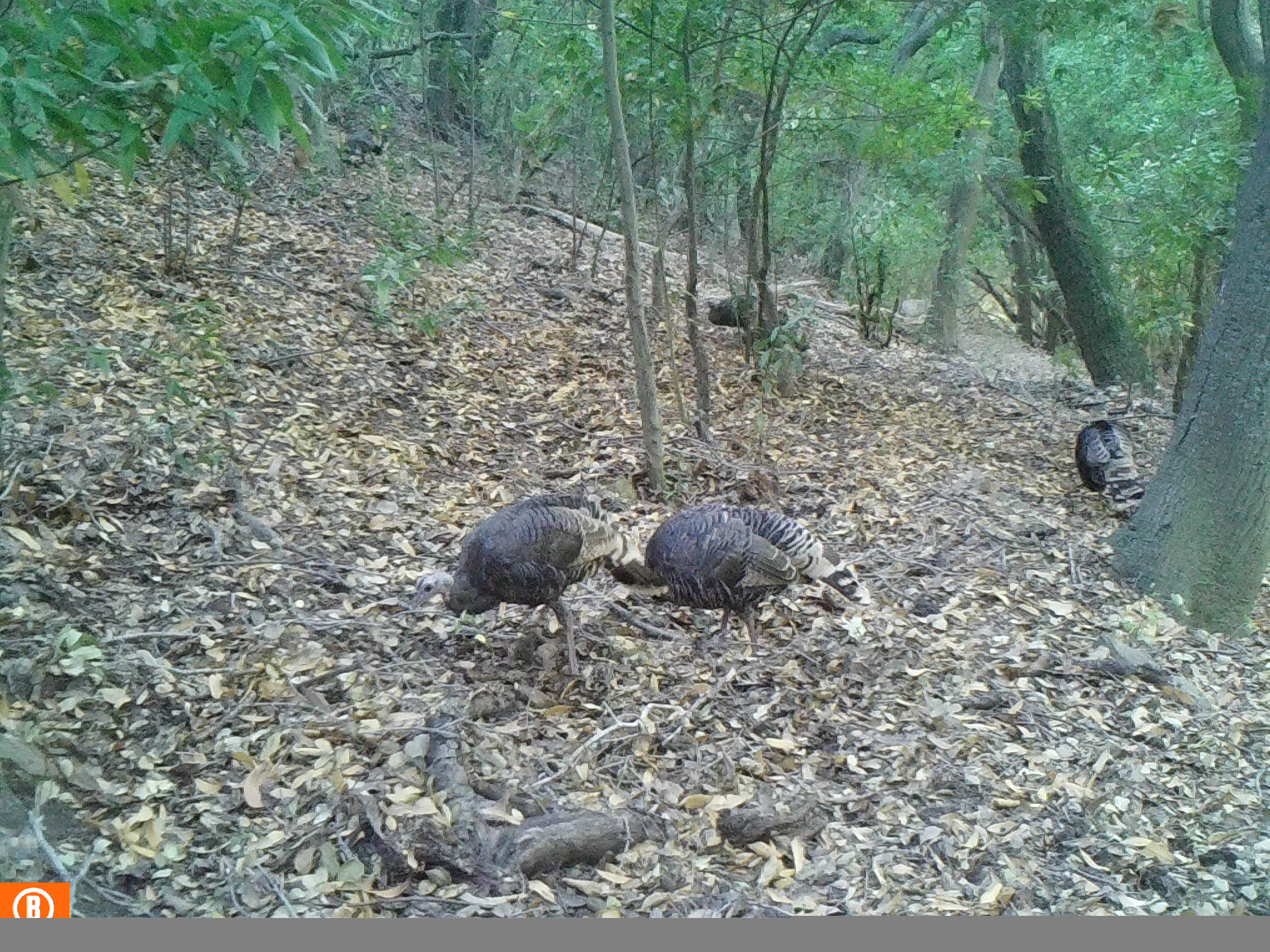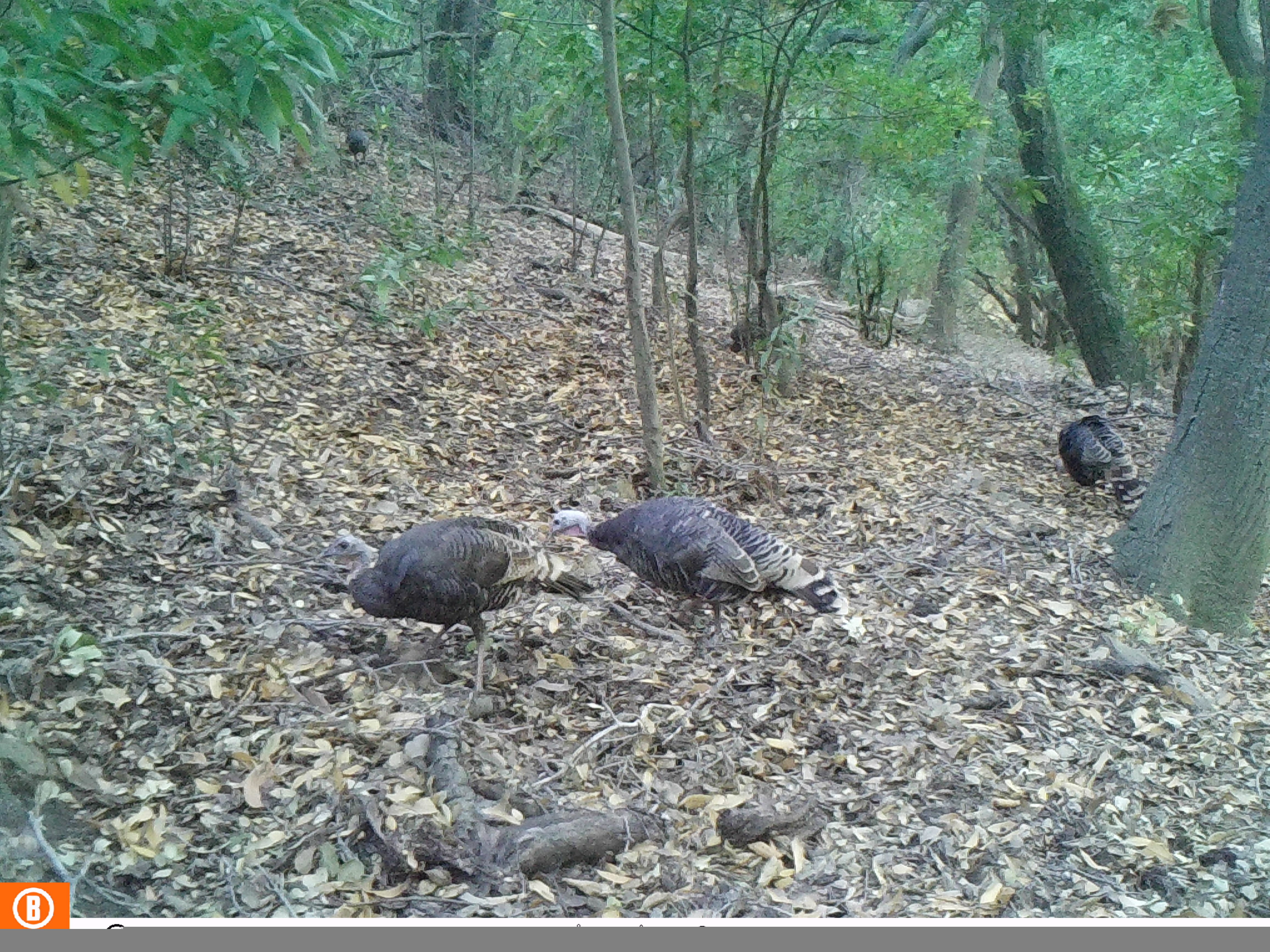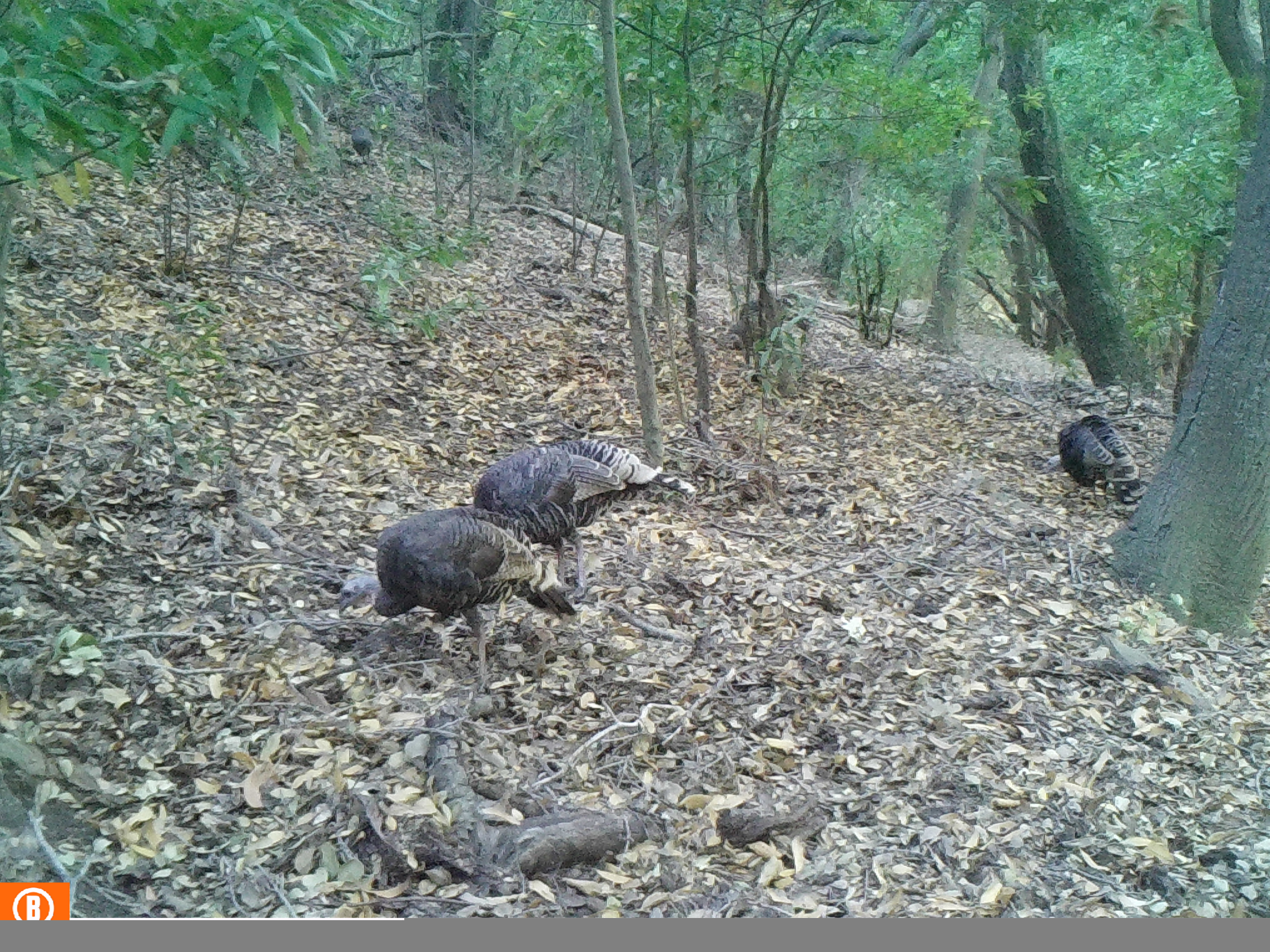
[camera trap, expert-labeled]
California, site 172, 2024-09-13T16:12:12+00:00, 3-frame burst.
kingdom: Animalia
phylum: Chordata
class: Aves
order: Galliformes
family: Phasianidae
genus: Meleagris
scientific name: Meleagris gallopavo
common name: turkey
Turkey (Meleagris gallopavo).